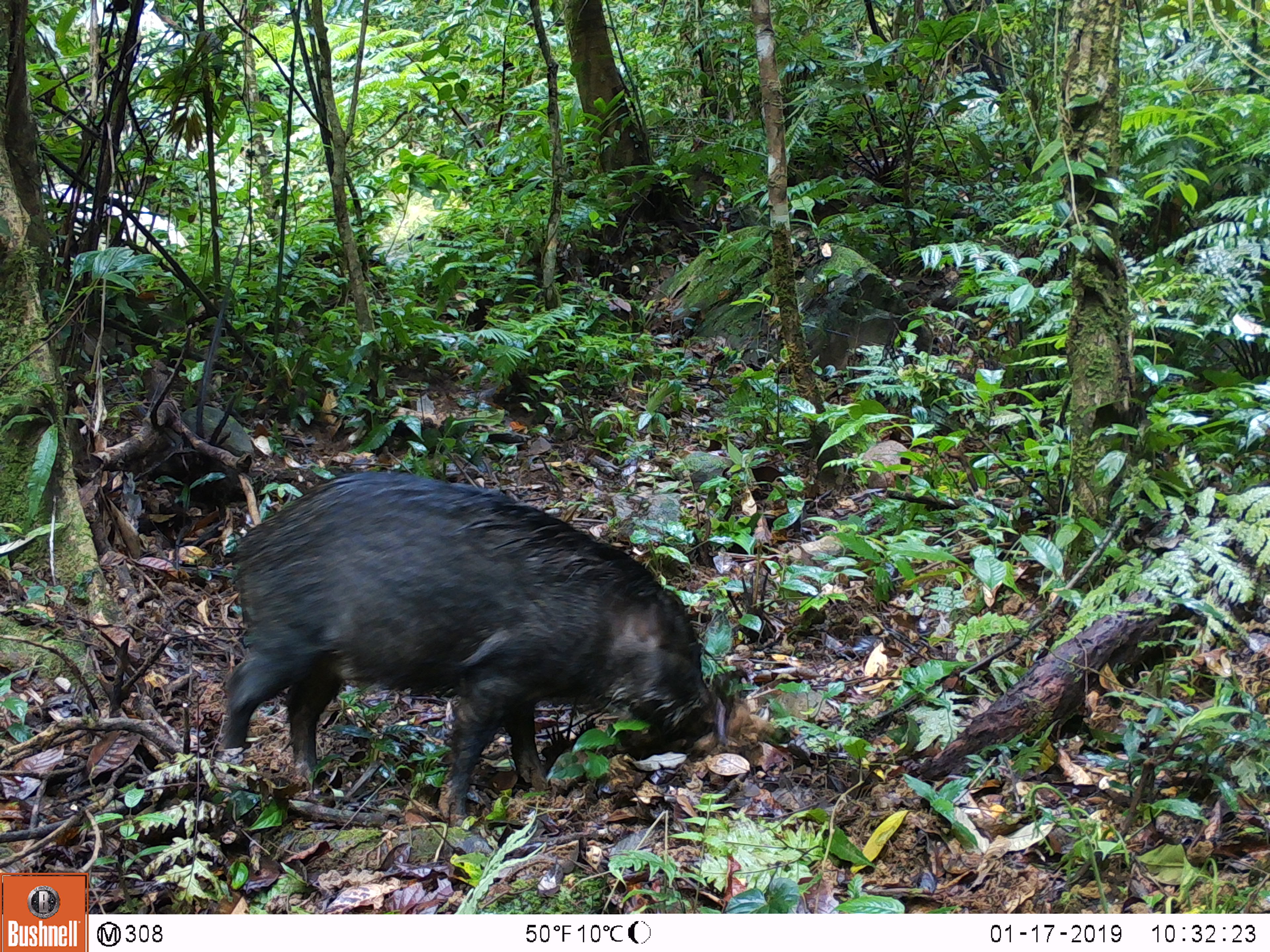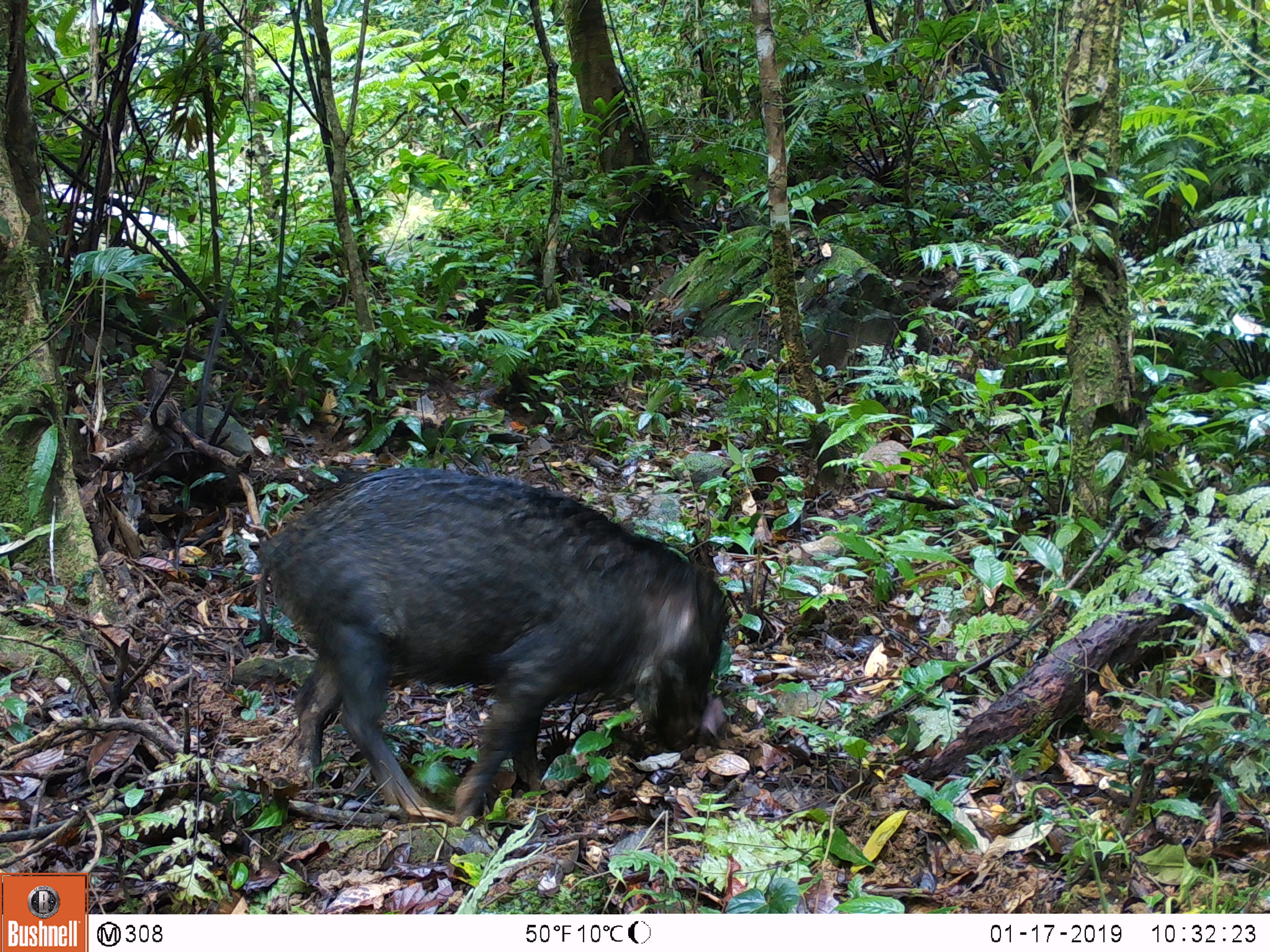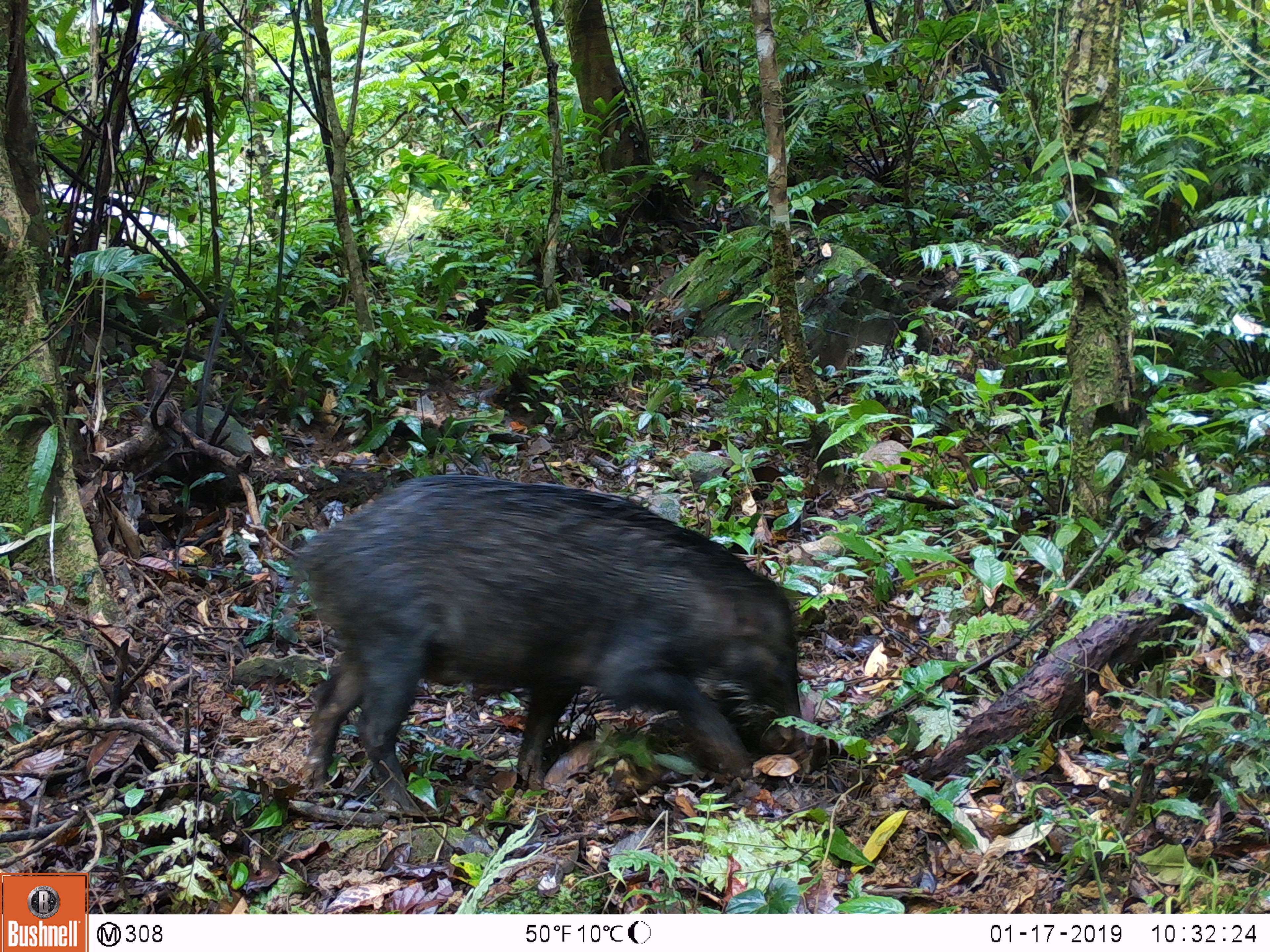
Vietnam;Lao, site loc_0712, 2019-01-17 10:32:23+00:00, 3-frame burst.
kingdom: Animalia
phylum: Chordata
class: Mammalia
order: Artiodactyla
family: Suidae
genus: Sus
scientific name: Sus scrofa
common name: eurasian wild pig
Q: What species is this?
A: Eurasian wild pig (Sus scrofa).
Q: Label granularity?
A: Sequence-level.